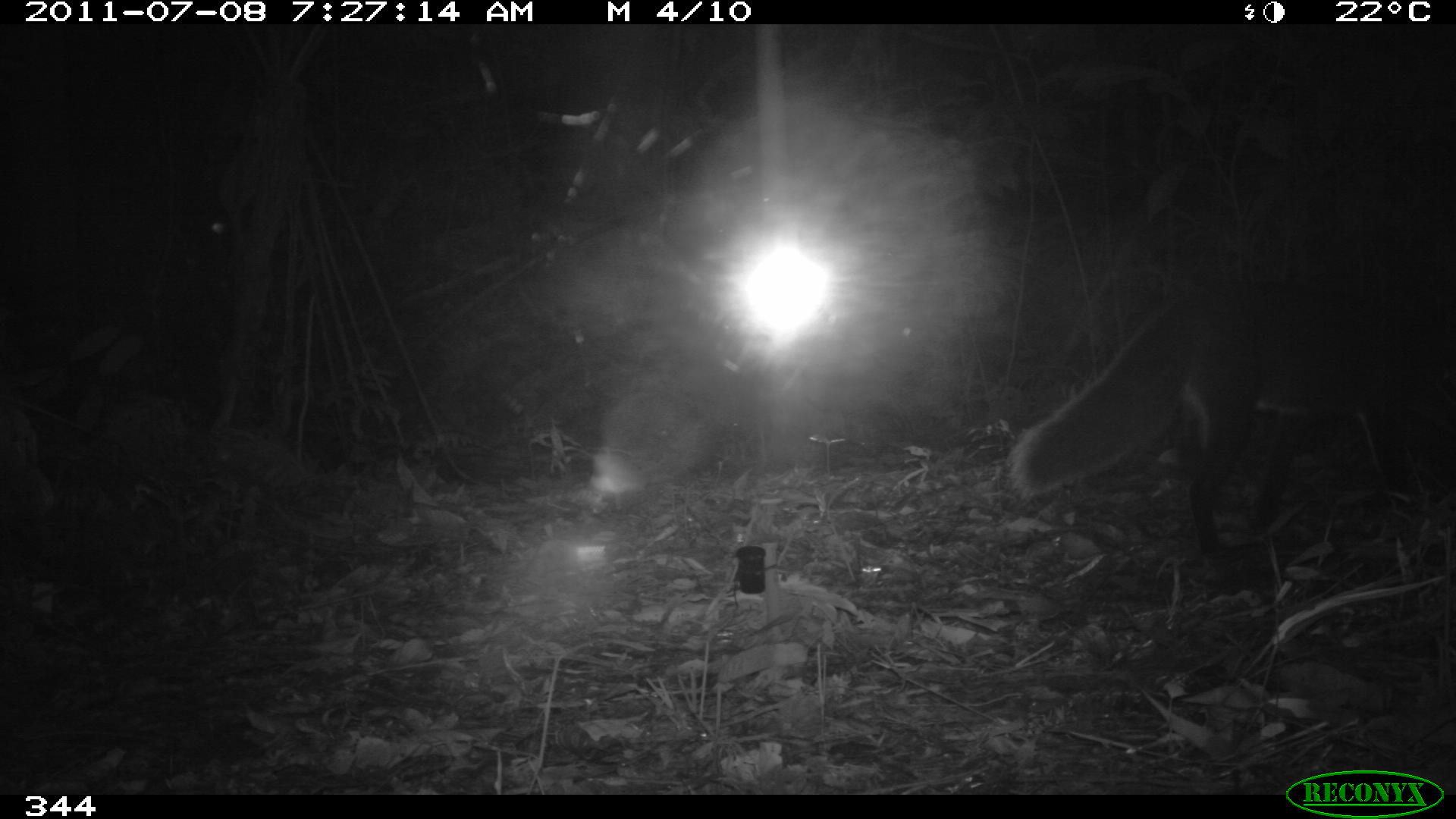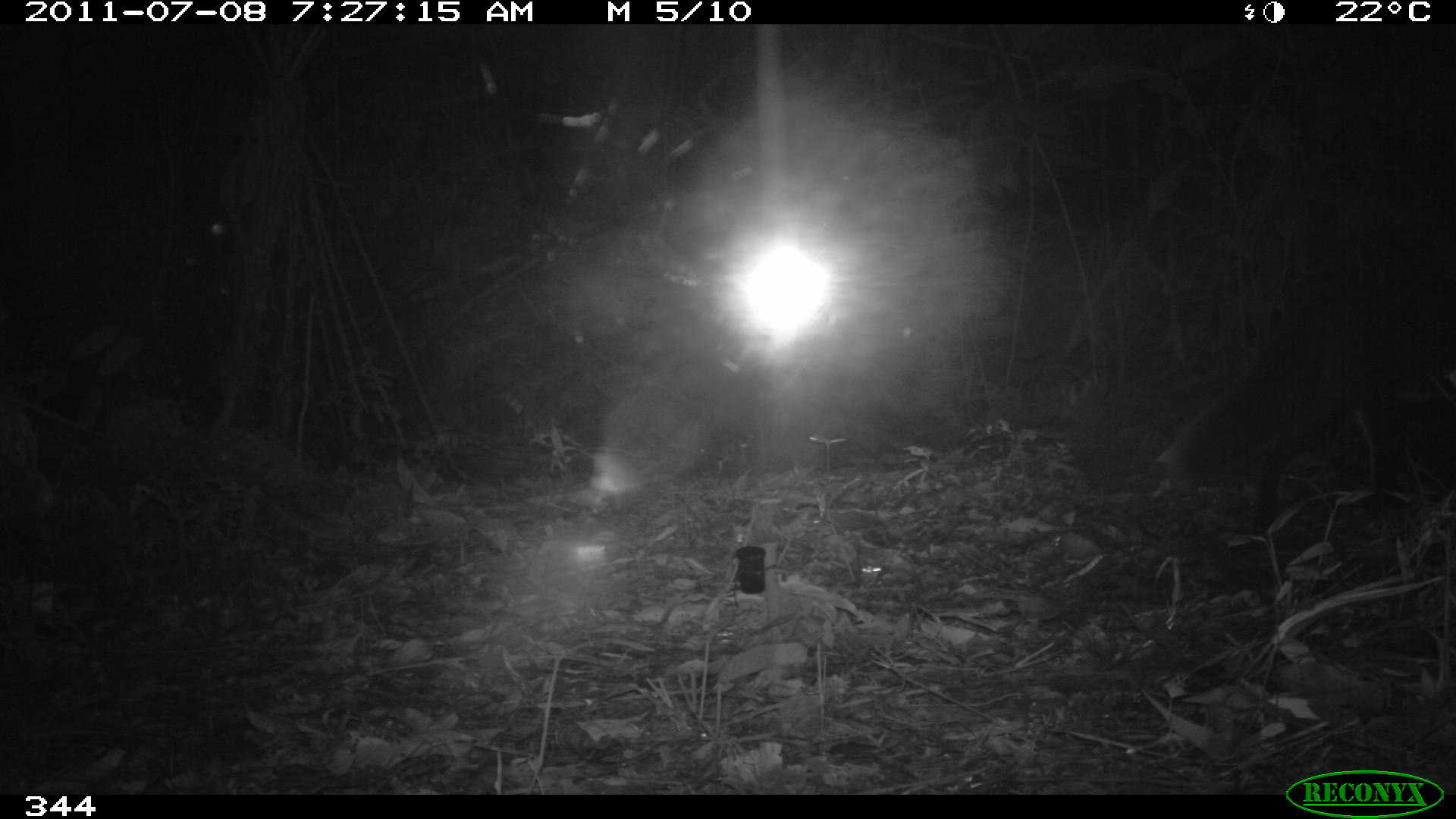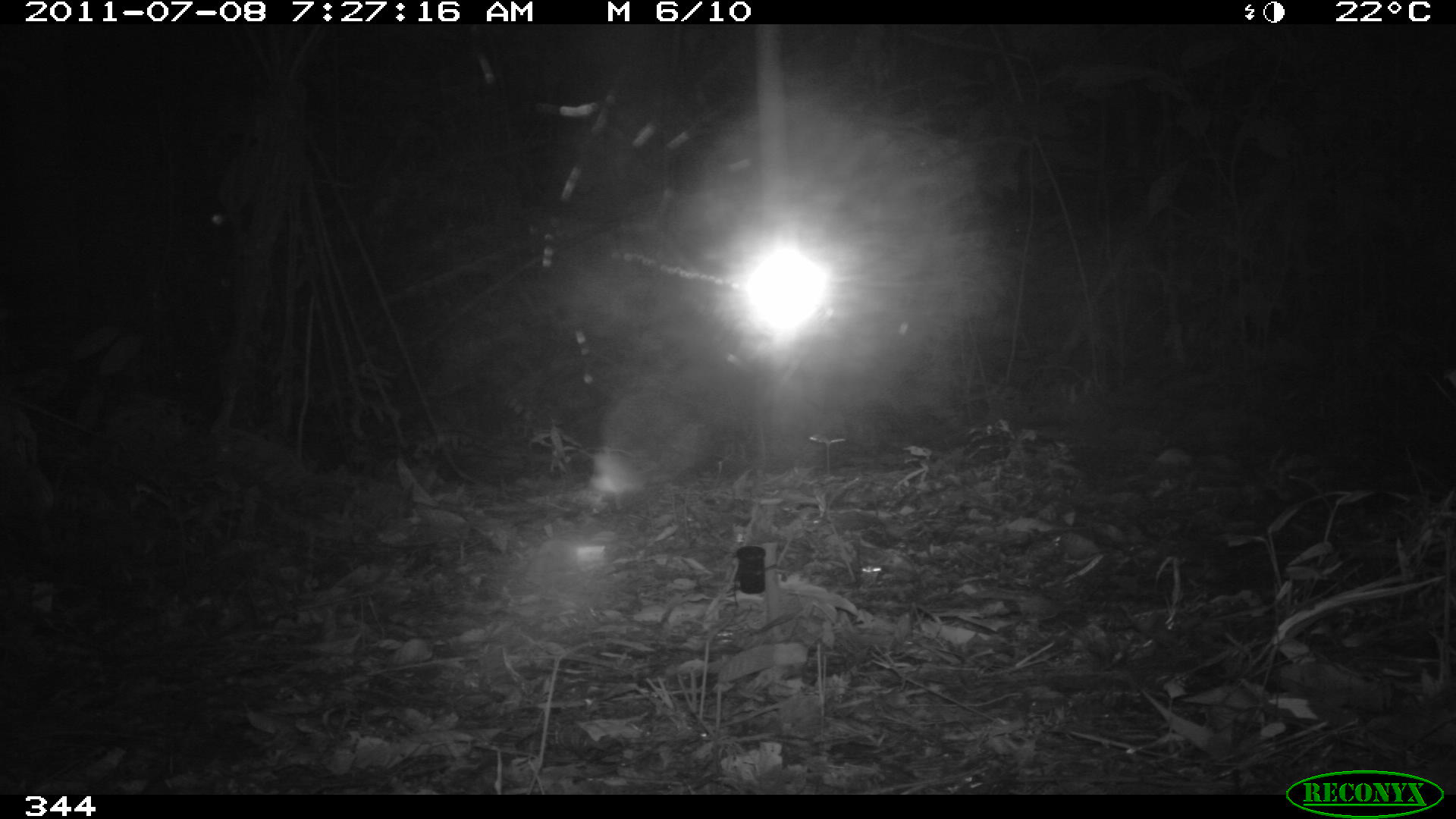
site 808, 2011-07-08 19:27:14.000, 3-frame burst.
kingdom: Animalia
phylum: Chordata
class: Mammalia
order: Carnivora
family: Canidae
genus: Atelocynus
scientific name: Atelocynus microtis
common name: short-eared dog